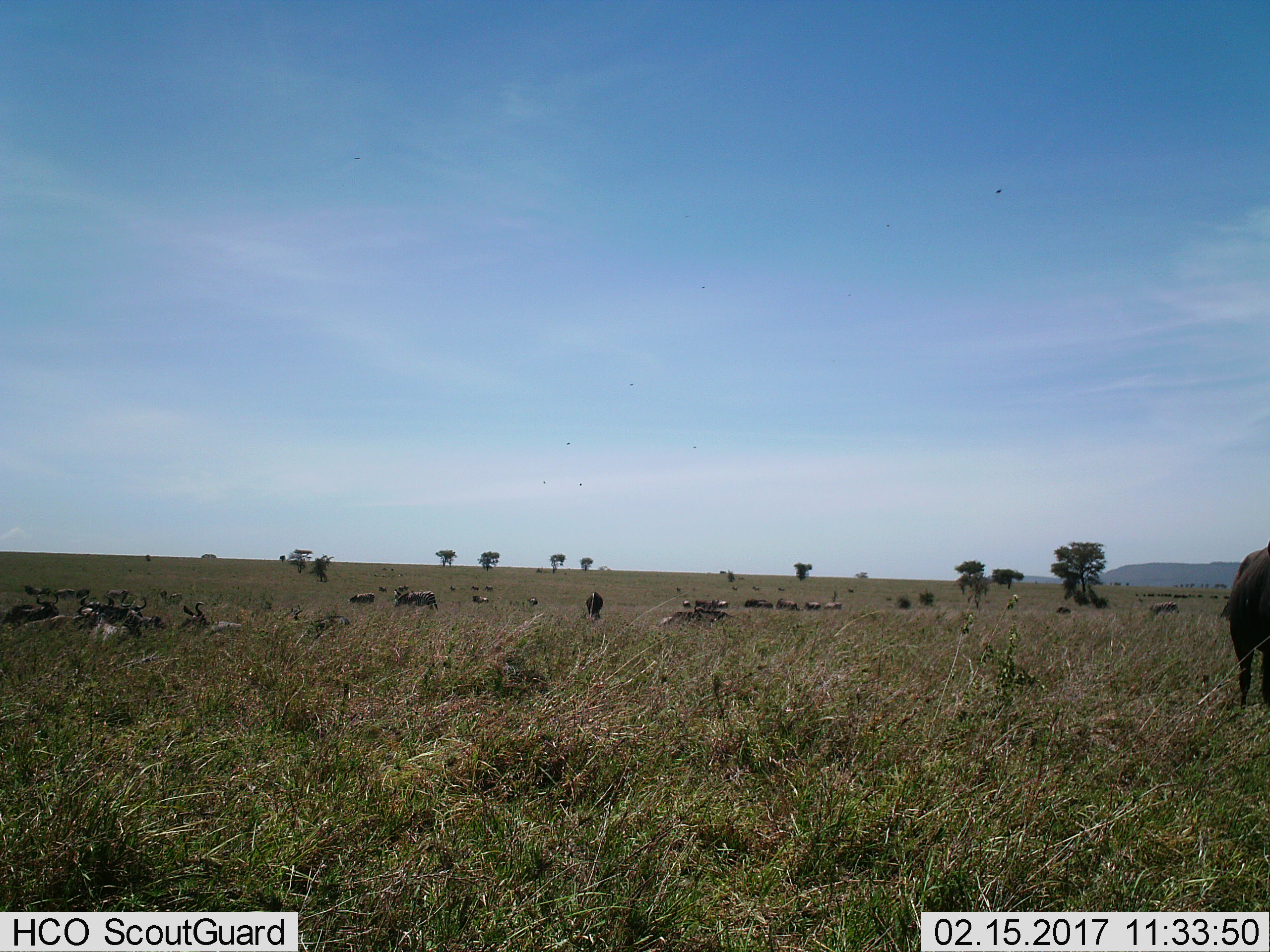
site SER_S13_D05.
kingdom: Animalia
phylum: Chordata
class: Mammalia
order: Artiodactyla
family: Bovidae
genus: Connochaetes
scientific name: Connochaetes taurinus taurinus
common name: blue wildebeest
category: wildebeestblue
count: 11-50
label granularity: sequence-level